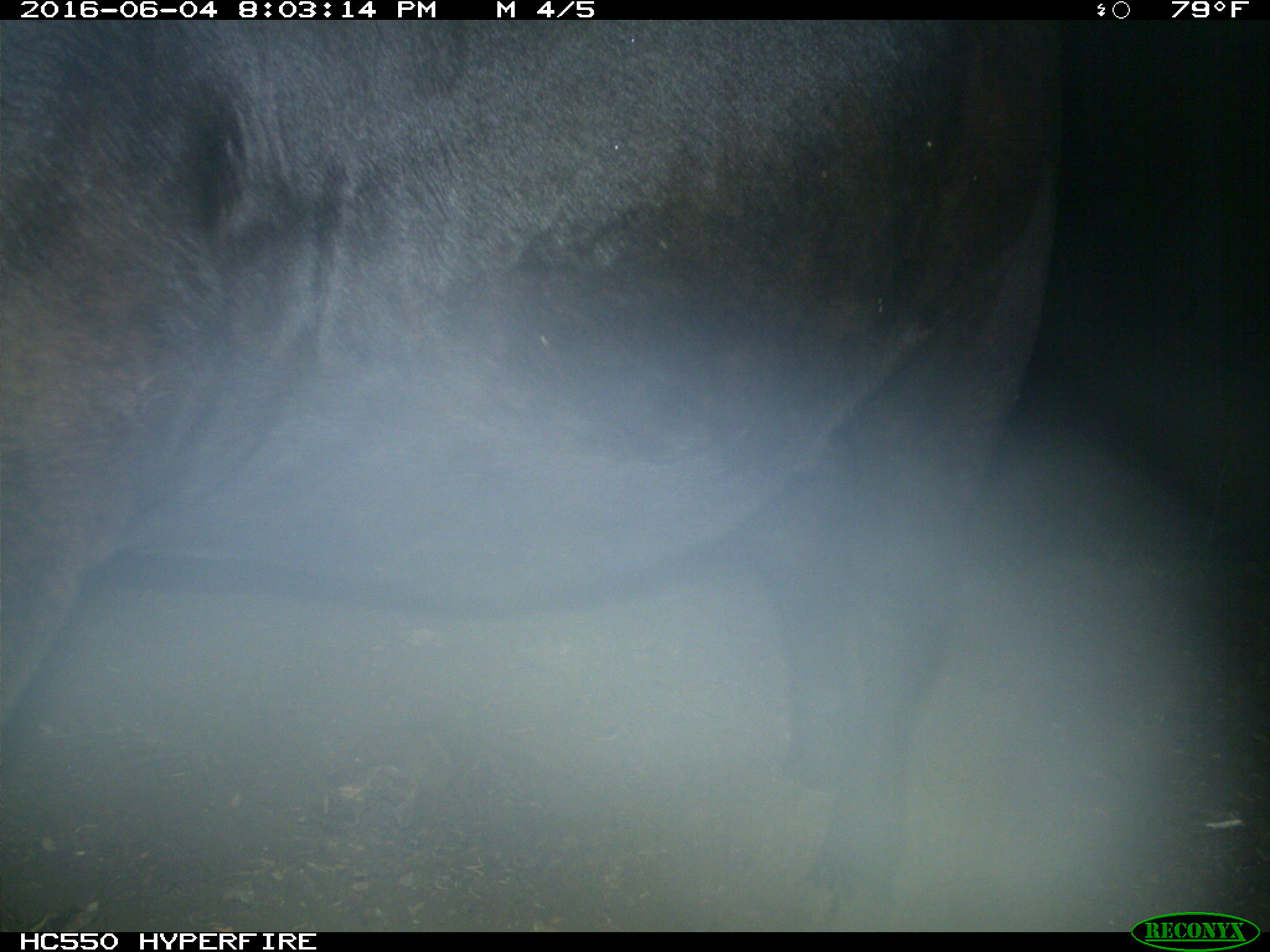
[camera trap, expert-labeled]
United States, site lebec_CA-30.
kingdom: Animalia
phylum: Chordata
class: Mammalia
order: Artiodactyla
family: Bovidae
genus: Bos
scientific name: Bos taurus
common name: domestic cow